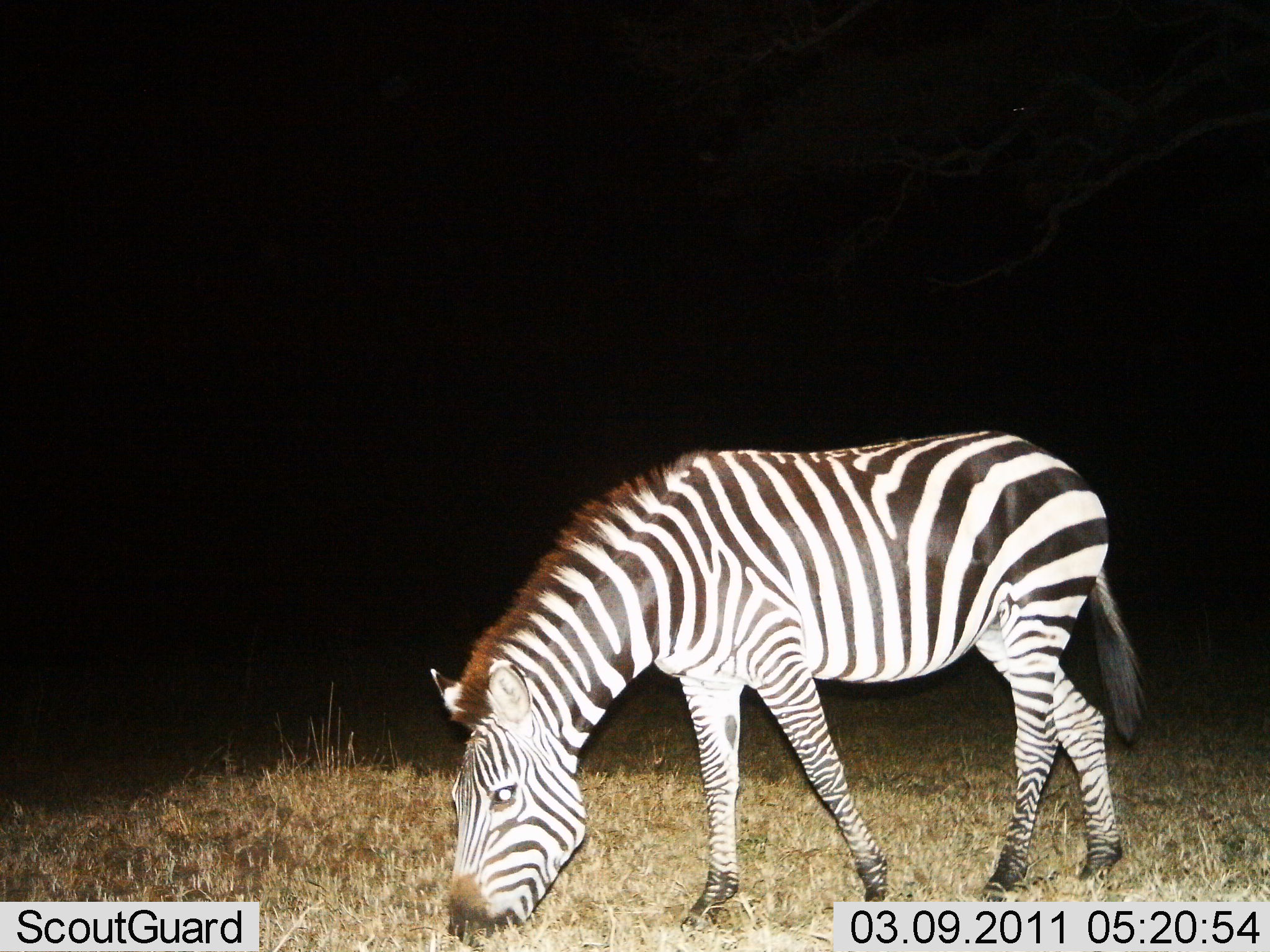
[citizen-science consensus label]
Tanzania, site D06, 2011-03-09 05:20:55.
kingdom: Animalia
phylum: Chordata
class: Mammalia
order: Perissodactyla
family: Equidae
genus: Equus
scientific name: Equus quagga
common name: plains zebra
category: zebra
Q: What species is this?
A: Zebra (plains zebra) (Equus quagga).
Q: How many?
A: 1.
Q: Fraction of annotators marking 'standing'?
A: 31%.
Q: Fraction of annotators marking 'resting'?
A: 0%.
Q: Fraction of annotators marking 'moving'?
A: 0%.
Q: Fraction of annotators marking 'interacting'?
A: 0%.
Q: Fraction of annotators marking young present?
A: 0%.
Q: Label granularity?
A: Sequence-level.